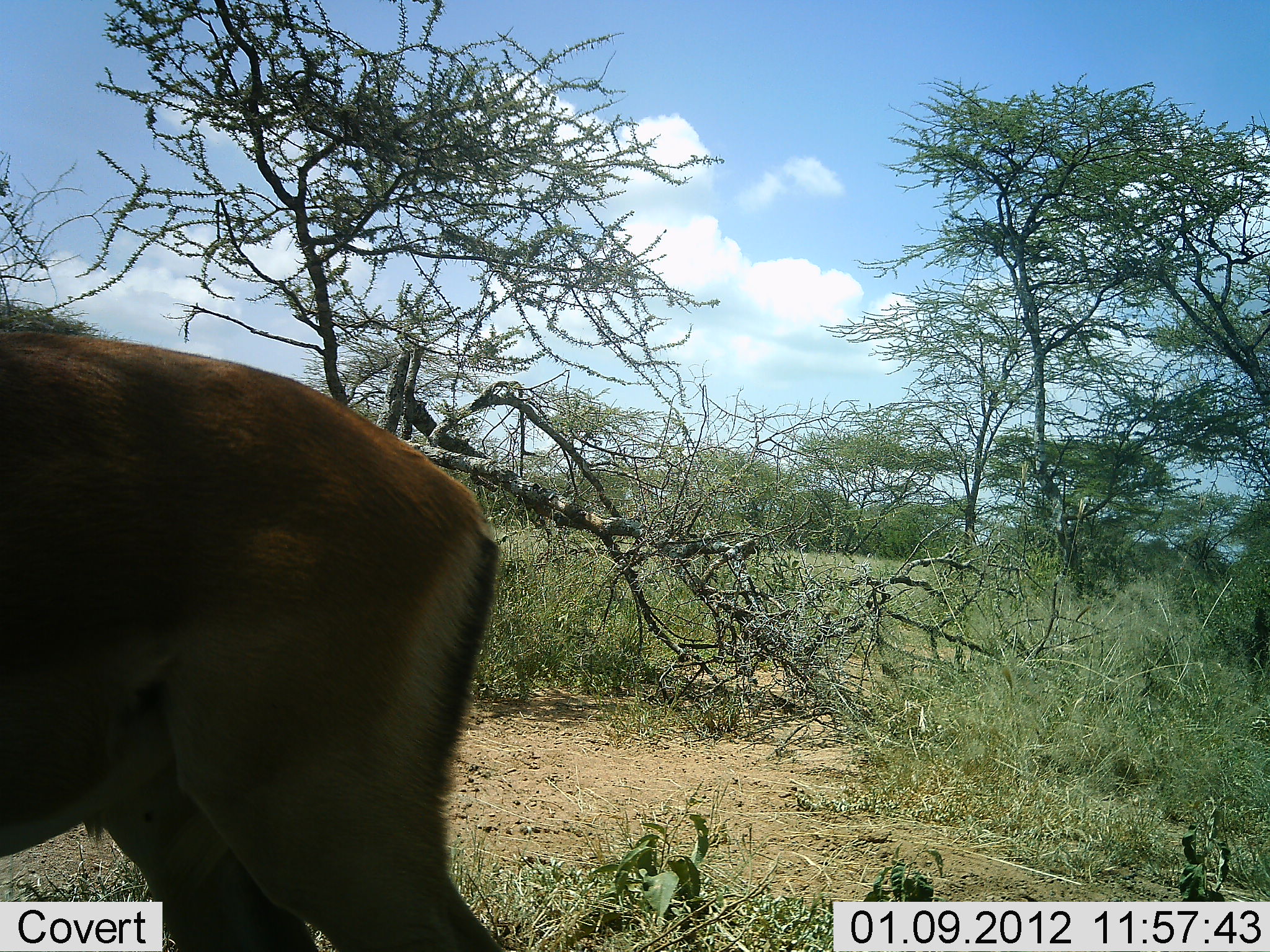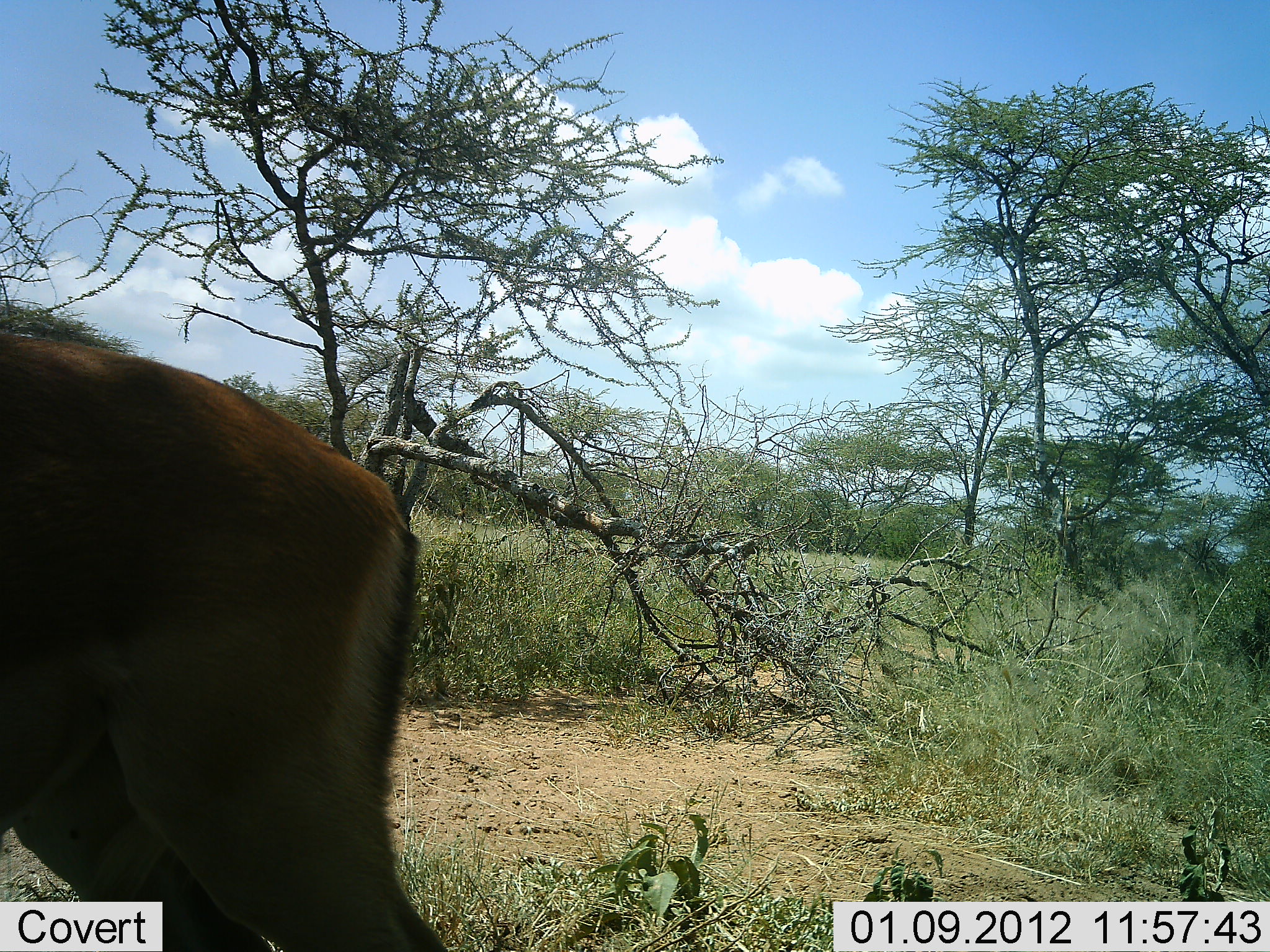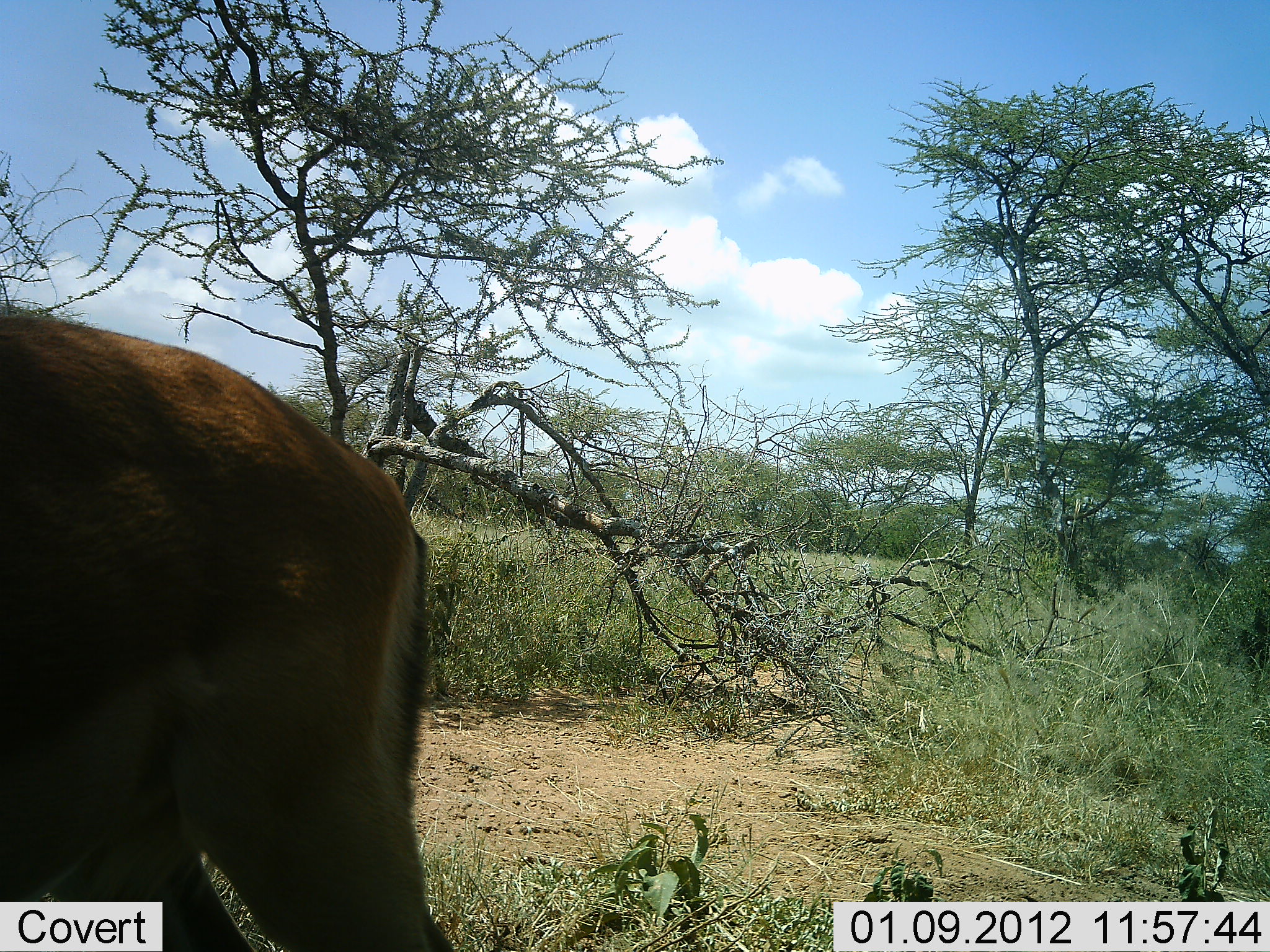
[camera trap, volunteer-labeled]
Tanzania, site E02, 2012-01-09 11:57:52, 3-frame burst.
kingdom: Animalia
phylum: Chordata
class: Mammalia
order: Artiodactyla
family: Bovidae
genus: Aepyceros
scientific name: Aepyceros melampus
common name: impala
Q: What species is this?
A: Impala (Aepyceros melampus).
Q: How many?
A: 1.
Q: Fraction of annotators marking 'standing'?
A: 67%.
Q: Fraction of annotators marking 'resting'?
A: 0%.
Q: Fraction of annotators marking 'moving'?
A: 17%.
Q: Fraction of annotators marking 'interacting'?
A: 0%.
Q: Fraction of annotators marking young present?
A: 0%.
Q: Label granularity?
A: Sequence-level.